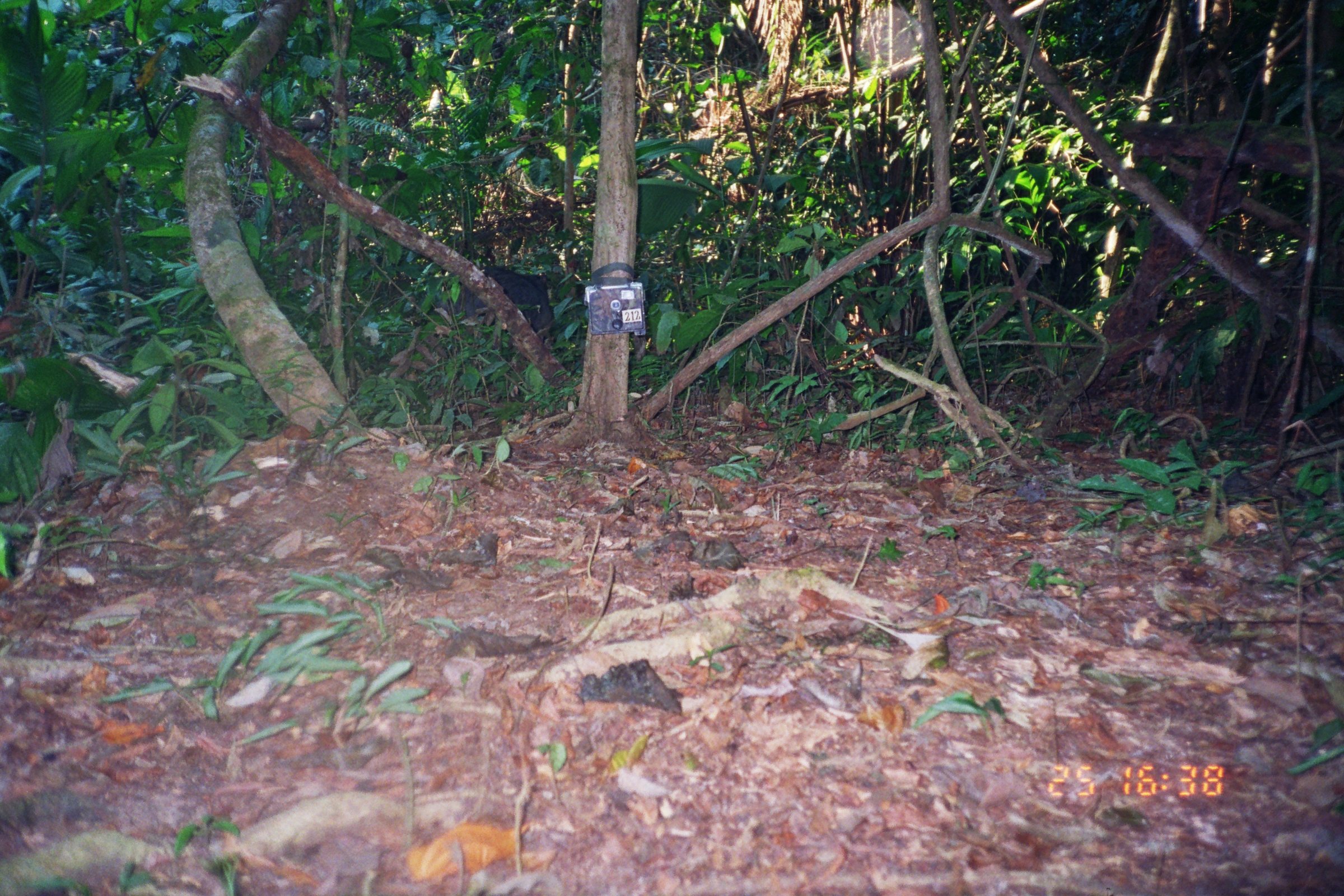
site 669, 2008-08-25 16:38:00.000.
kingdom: Animalia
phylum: Chordata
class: Mammalia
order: Artiodactyla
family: Tayassuidae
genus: Tayassu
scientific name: Tayassu pecari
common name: white-lipped peccary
Tayassu pecari (white-lipped peccary).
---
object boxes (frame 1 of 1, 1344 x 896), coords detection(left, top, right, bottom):
tayassu pecari: detection(439, 266, 551, 350)